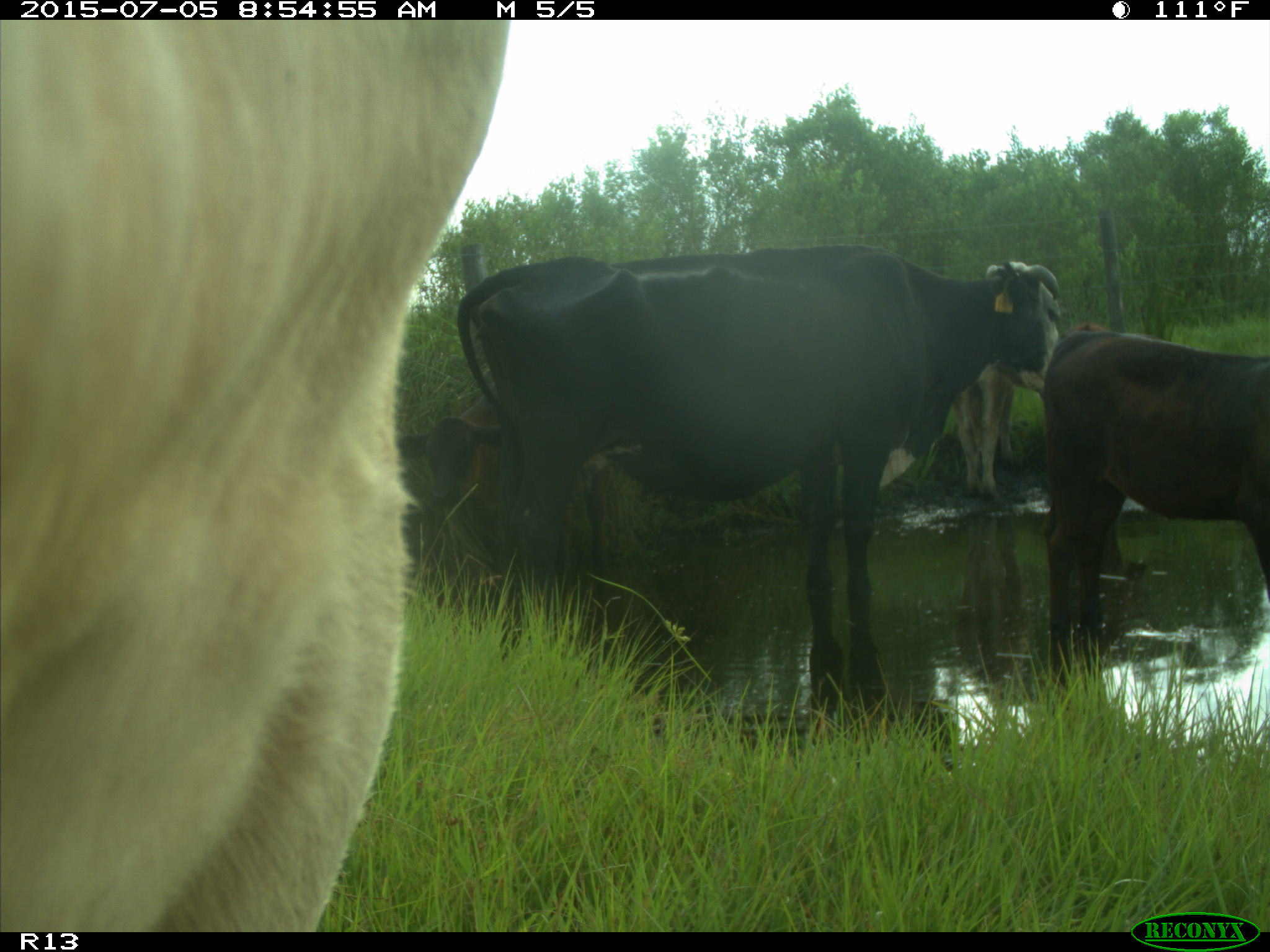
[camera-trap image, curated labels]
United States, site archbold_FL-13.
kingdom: Animalia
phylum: Chordata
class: Mammalia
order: Artiodactyla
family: Bovidae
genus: Bos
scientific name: Bos taurus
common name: domestic cow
Bos taurus (domestic cow).